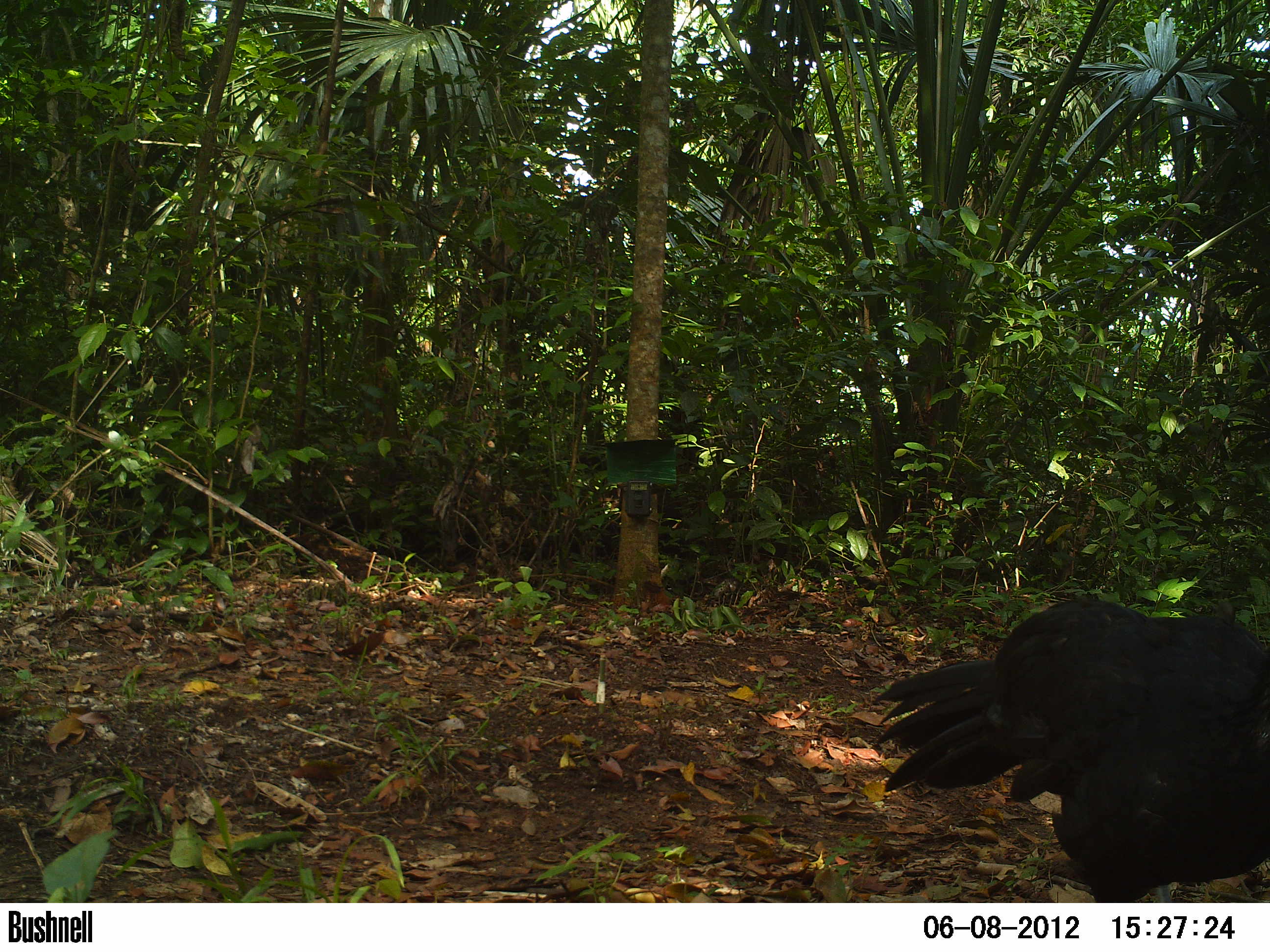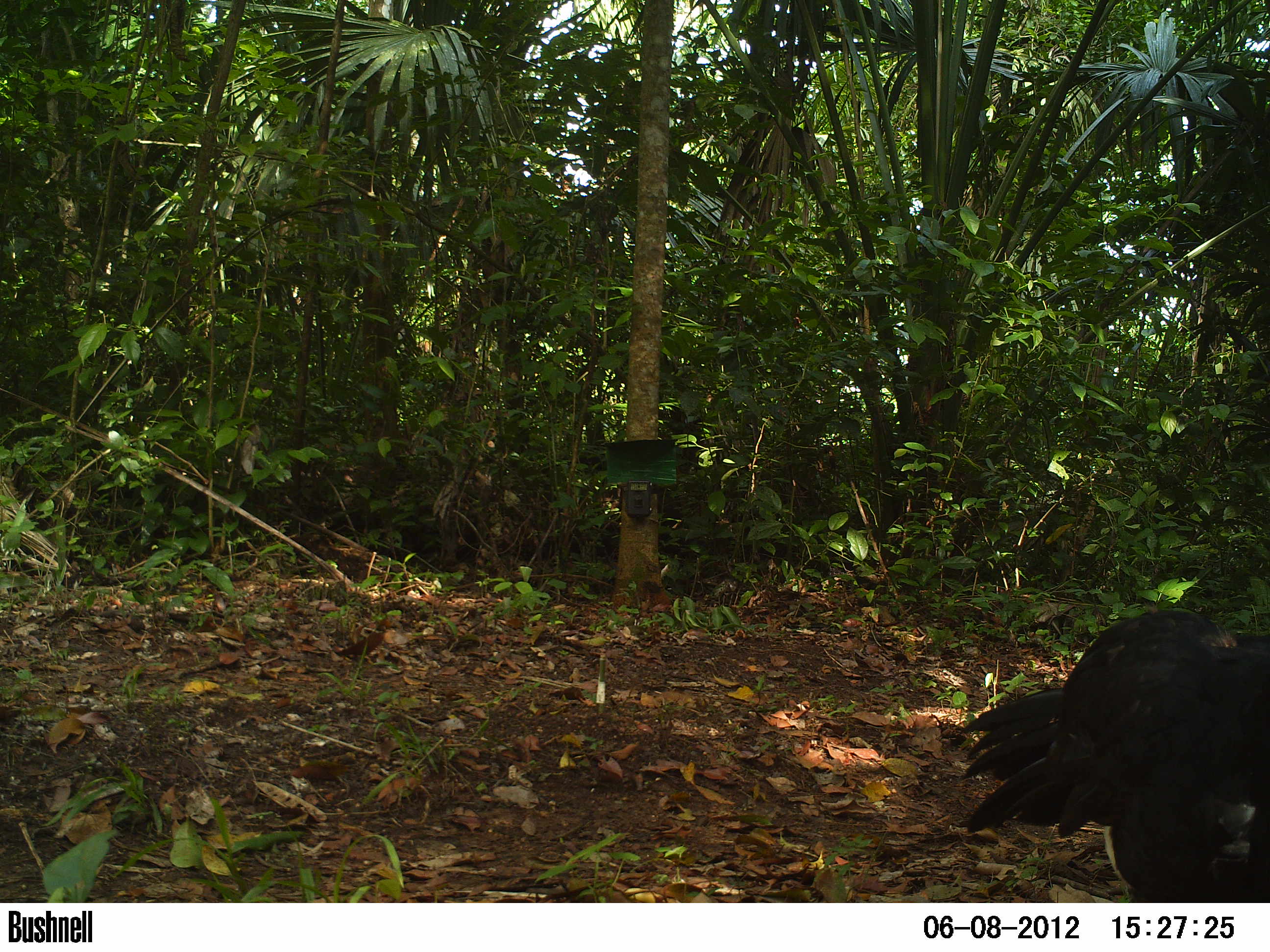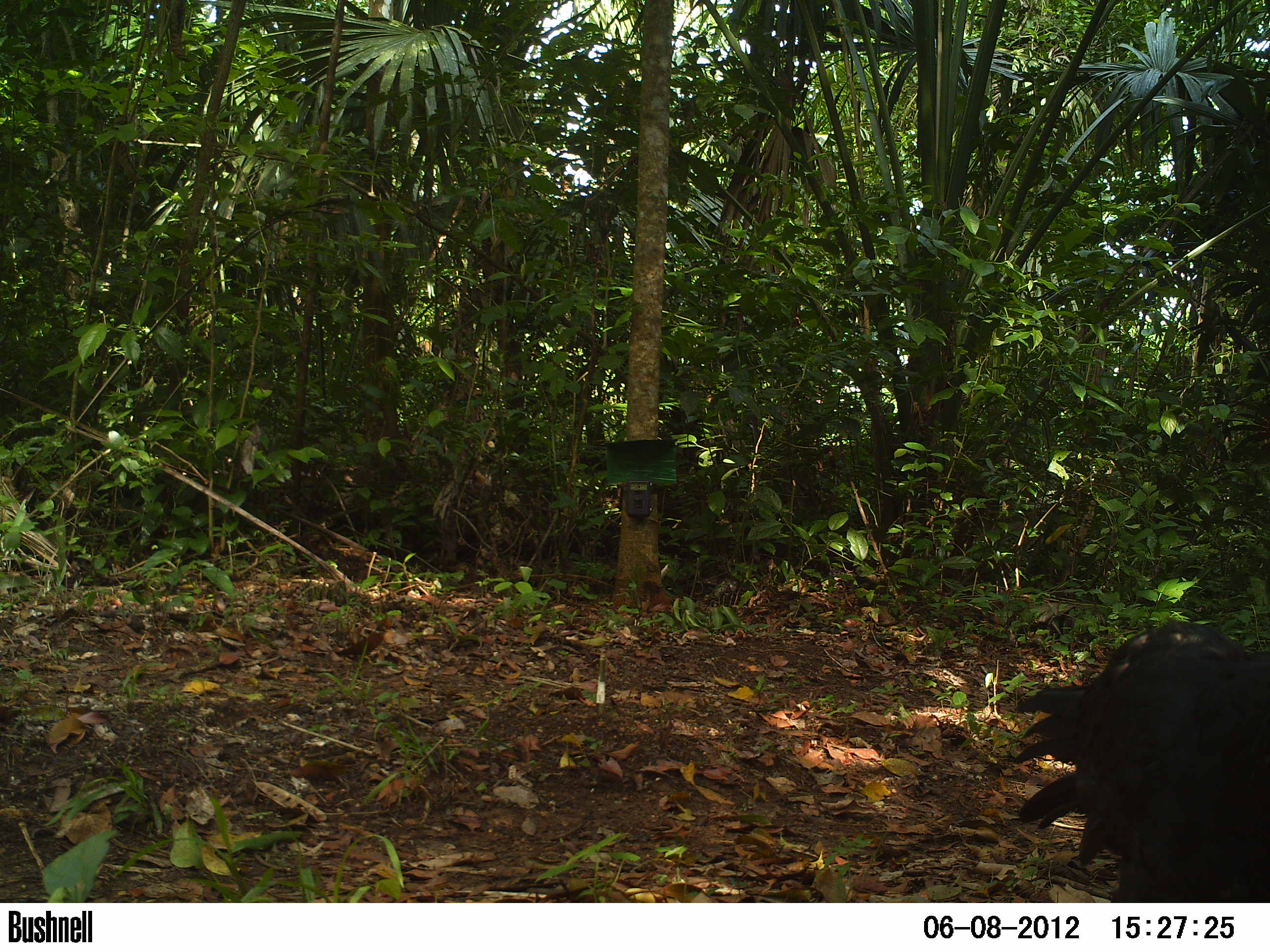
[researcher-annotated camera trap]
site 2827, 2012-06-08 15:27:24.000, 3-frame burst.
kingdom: Animalia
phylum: Chordata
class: Aves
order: Galliformes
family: Cracidae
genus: Crax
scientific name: Crax rubra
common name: great curassow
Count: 1.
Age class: adult.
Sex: male.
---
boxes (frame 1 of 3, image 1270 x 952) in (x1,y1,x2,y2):
crax rubra: (871,596,1270,901)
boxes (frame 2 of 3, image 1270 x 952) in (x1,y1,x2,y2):
crax rubra: (954,609,1270,902)